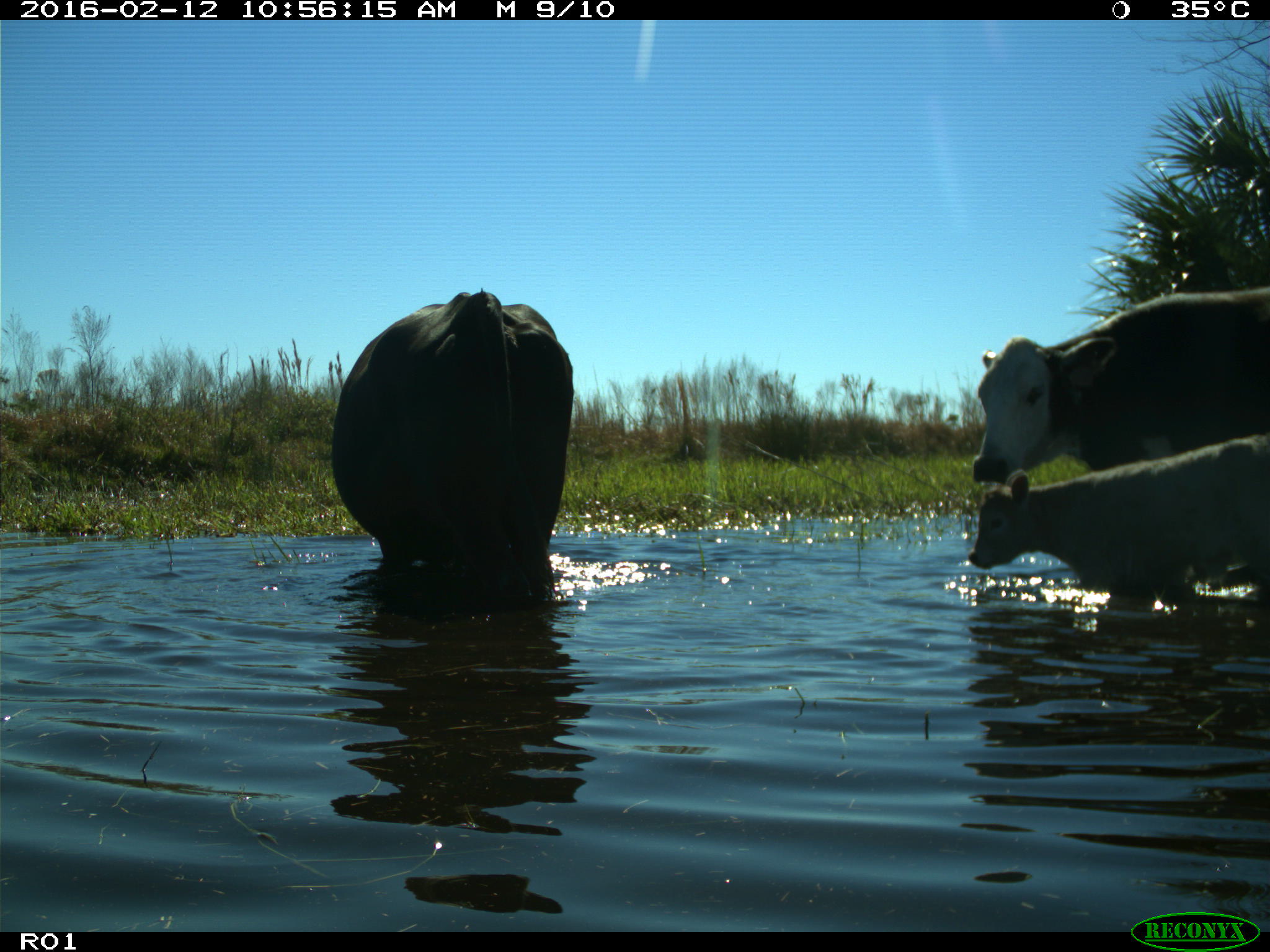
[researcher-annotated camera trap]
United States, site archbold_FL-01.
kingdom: Animalia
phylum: Chordata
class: Mammalia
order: Artiodactyla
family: Bovidae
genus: Bos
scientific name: Bos taurus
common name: domestic cow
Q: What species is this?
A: Bos taurus (domestic cow).